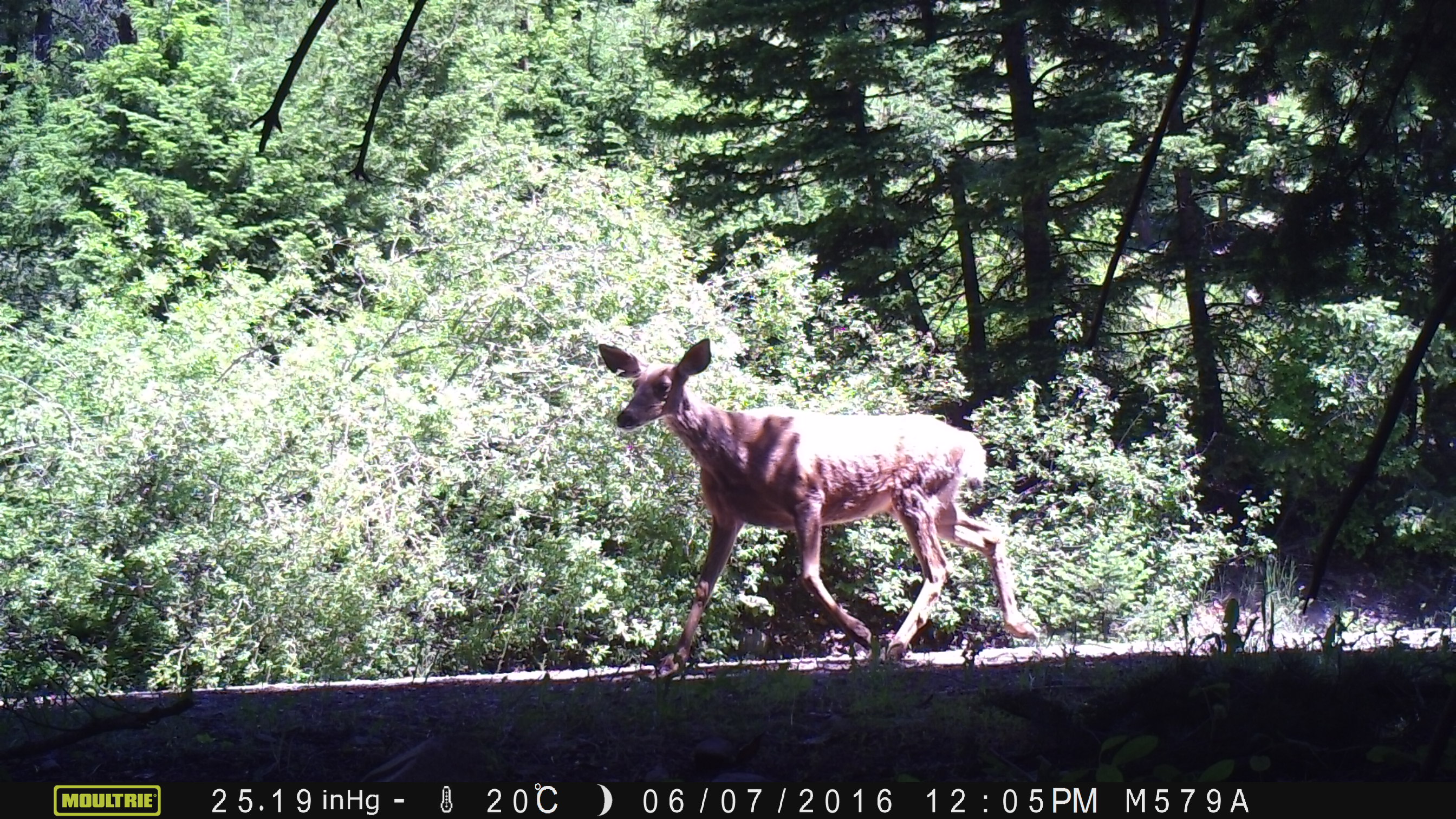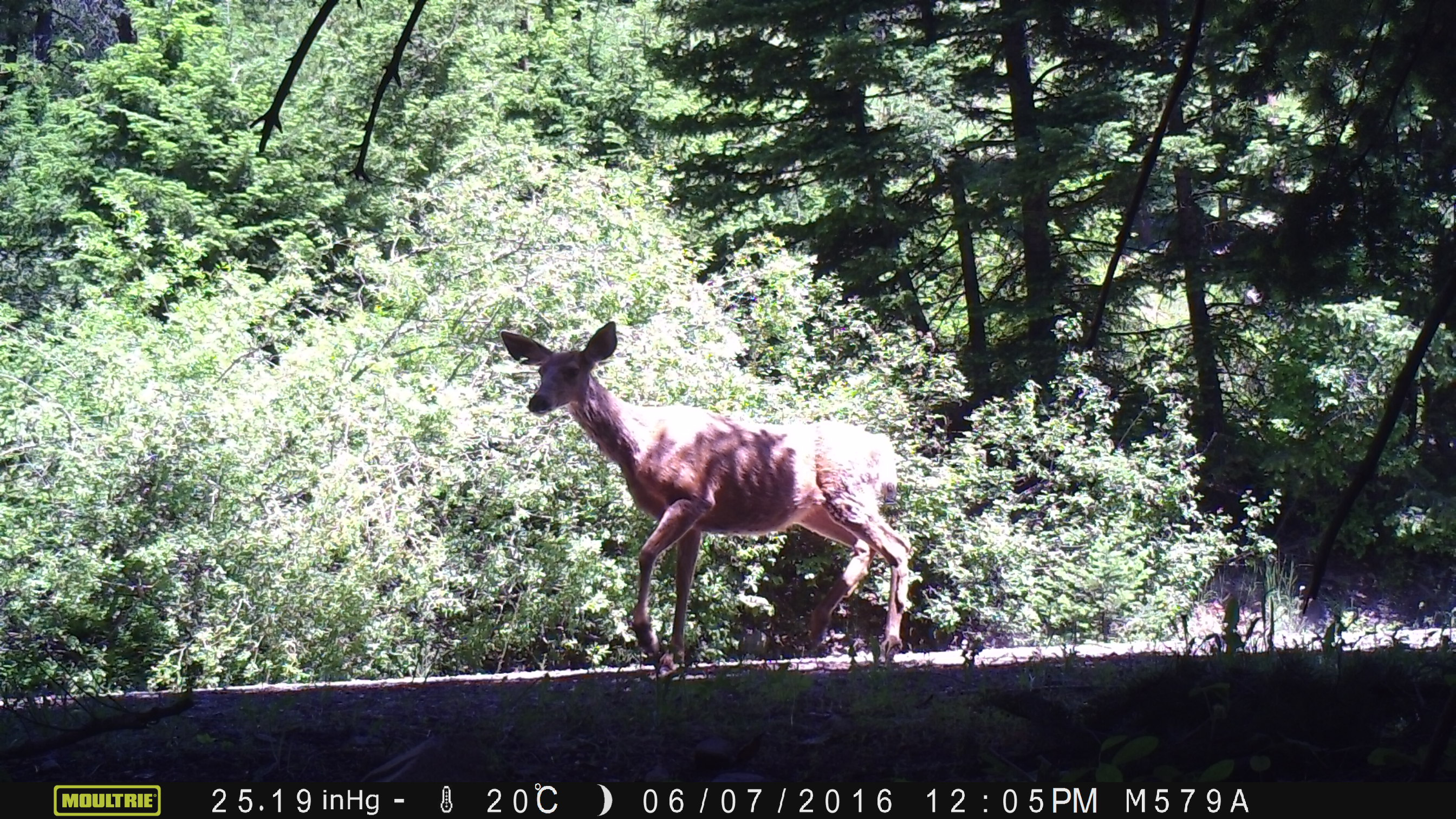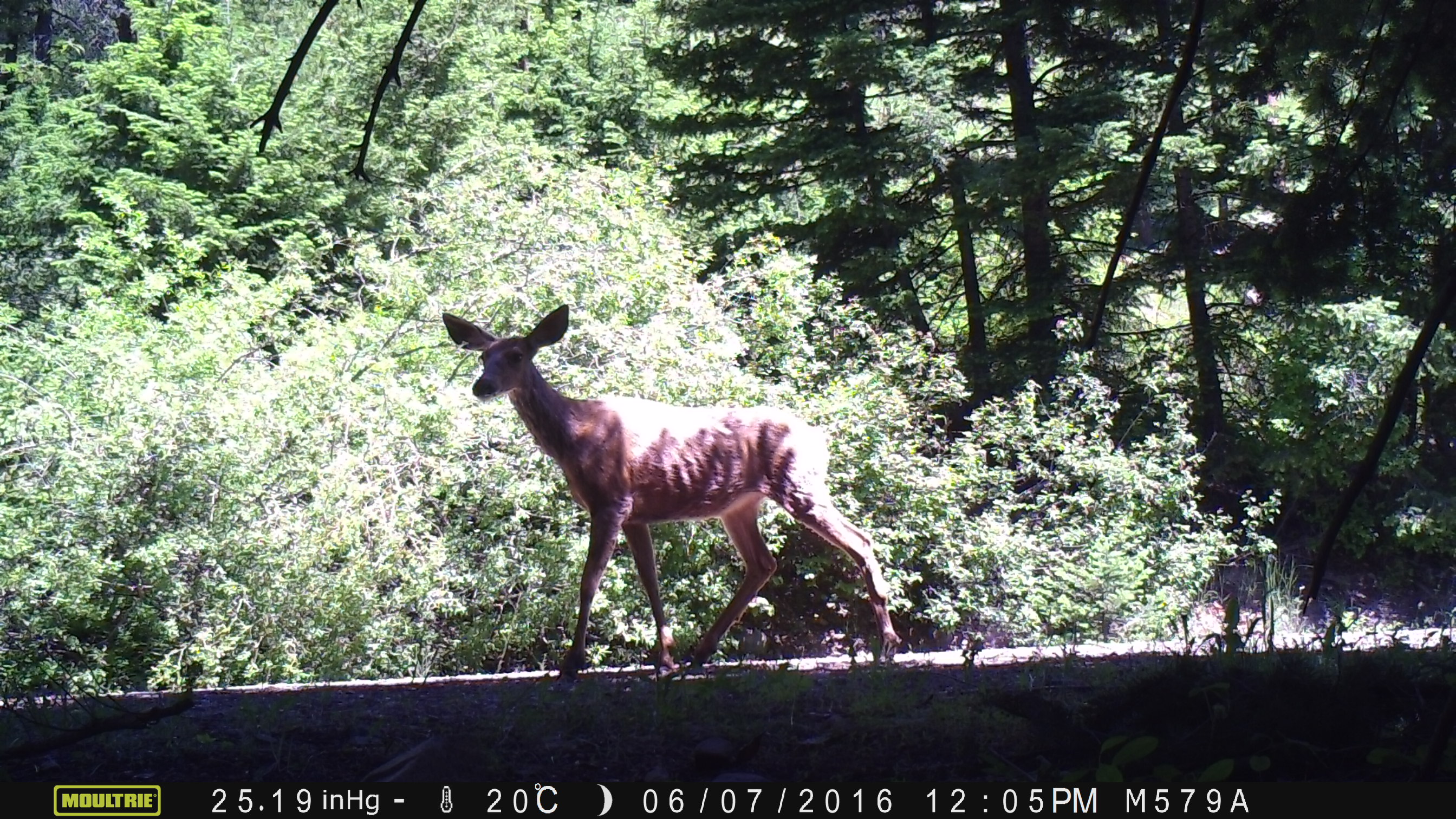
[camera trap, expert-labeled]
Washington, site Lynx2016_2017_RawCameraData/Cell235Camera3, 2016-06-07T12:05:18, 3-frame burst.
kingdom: Animalia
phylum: Chordata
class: Mammalia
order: Artiodactyla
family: Cervidae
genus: Odocoileus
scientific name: Odocoileus hemionus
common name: mule deer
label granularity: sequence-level